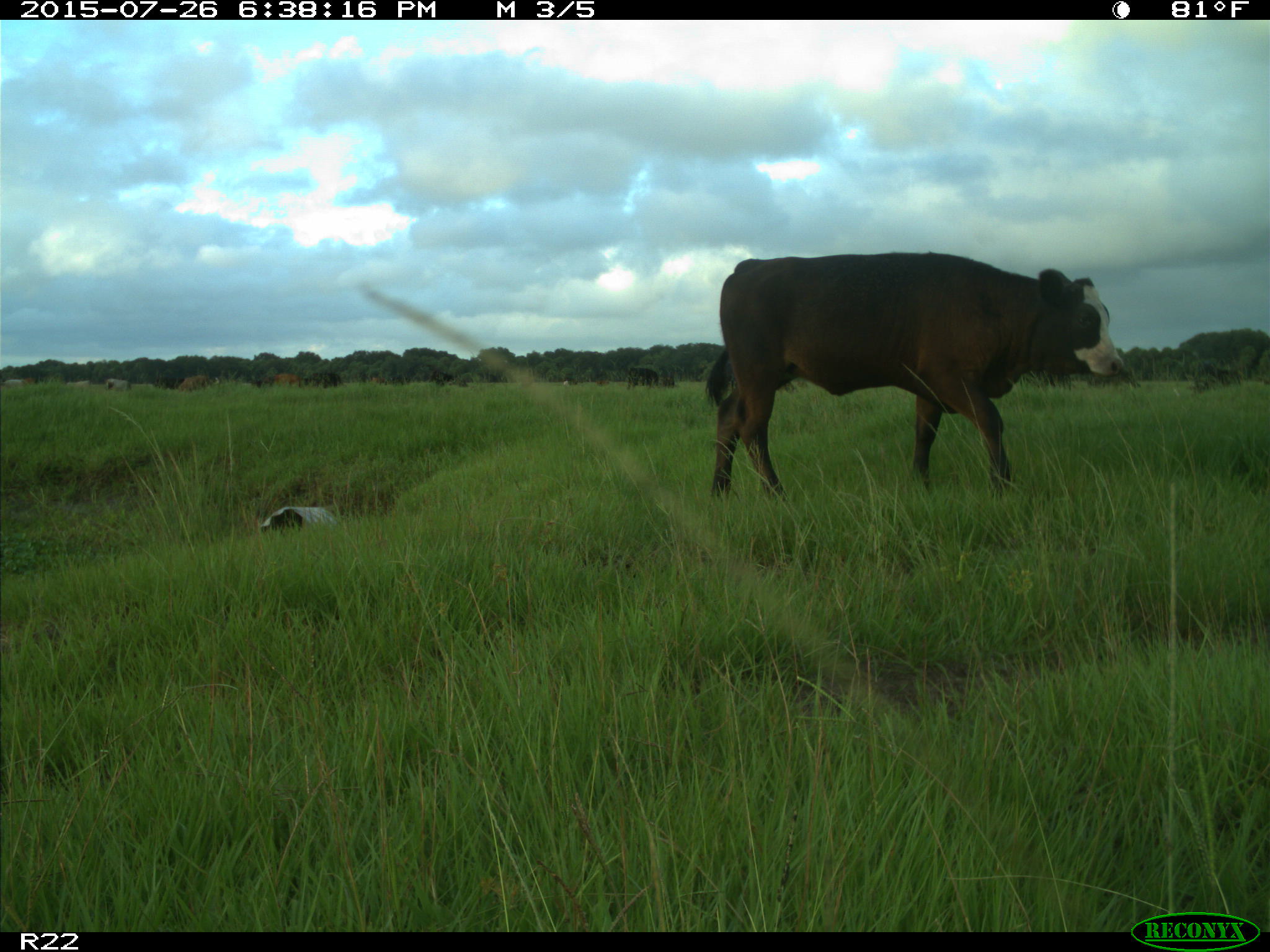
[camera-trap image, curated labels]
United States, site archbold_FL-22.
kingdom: Animalia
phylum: Chordata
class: Mammalia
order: Artiodactyla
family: Bovidae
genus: Bos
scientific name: Bos taurus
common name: domestic cow